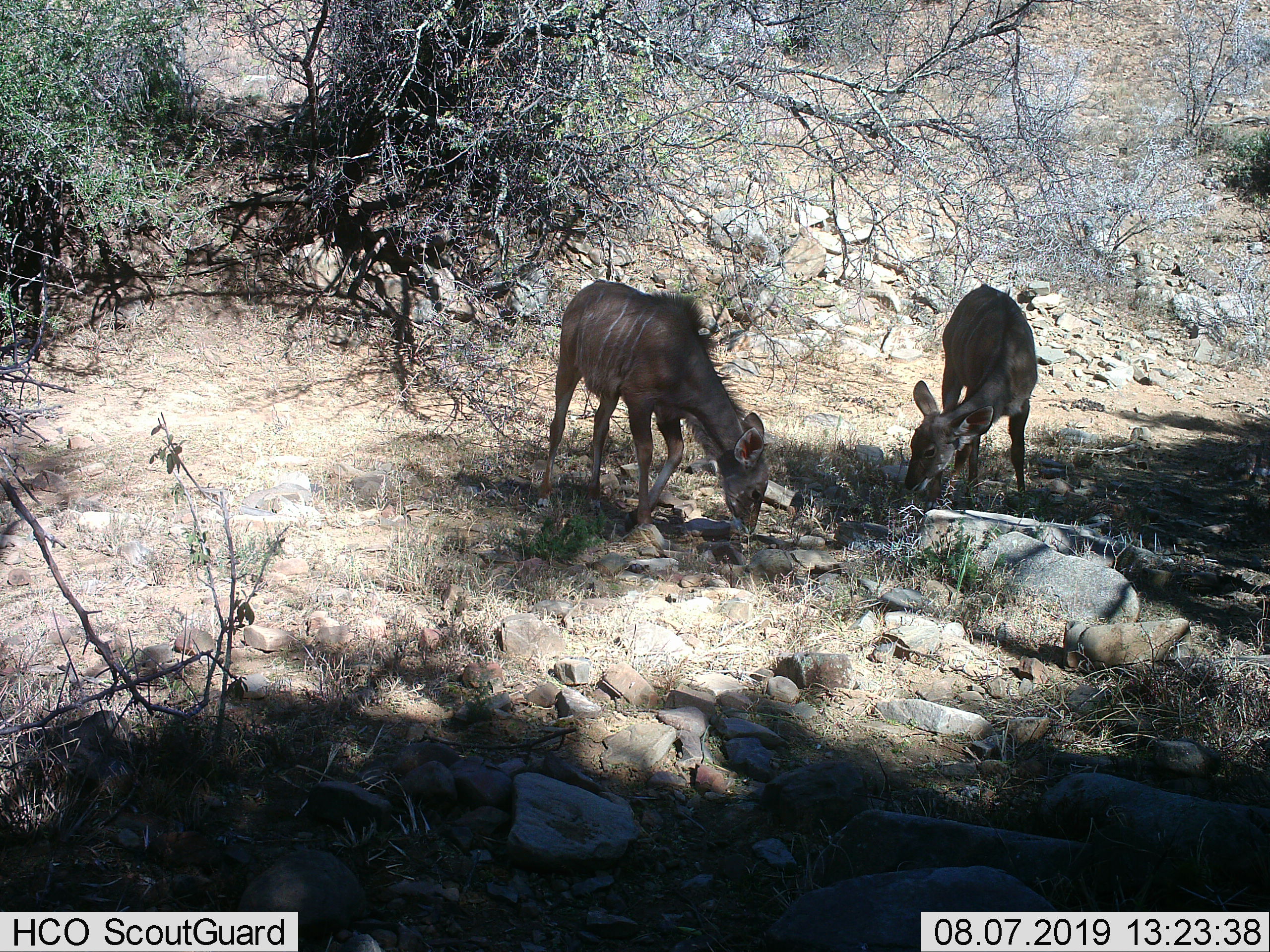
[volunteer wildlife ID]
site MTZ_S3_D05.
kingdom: Animalia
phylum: Chordata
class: Mammalia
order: Artiodactyla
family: Bovidae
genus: Tragelaphus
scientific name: Tragelaphus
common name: kudu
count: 2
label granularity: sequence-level